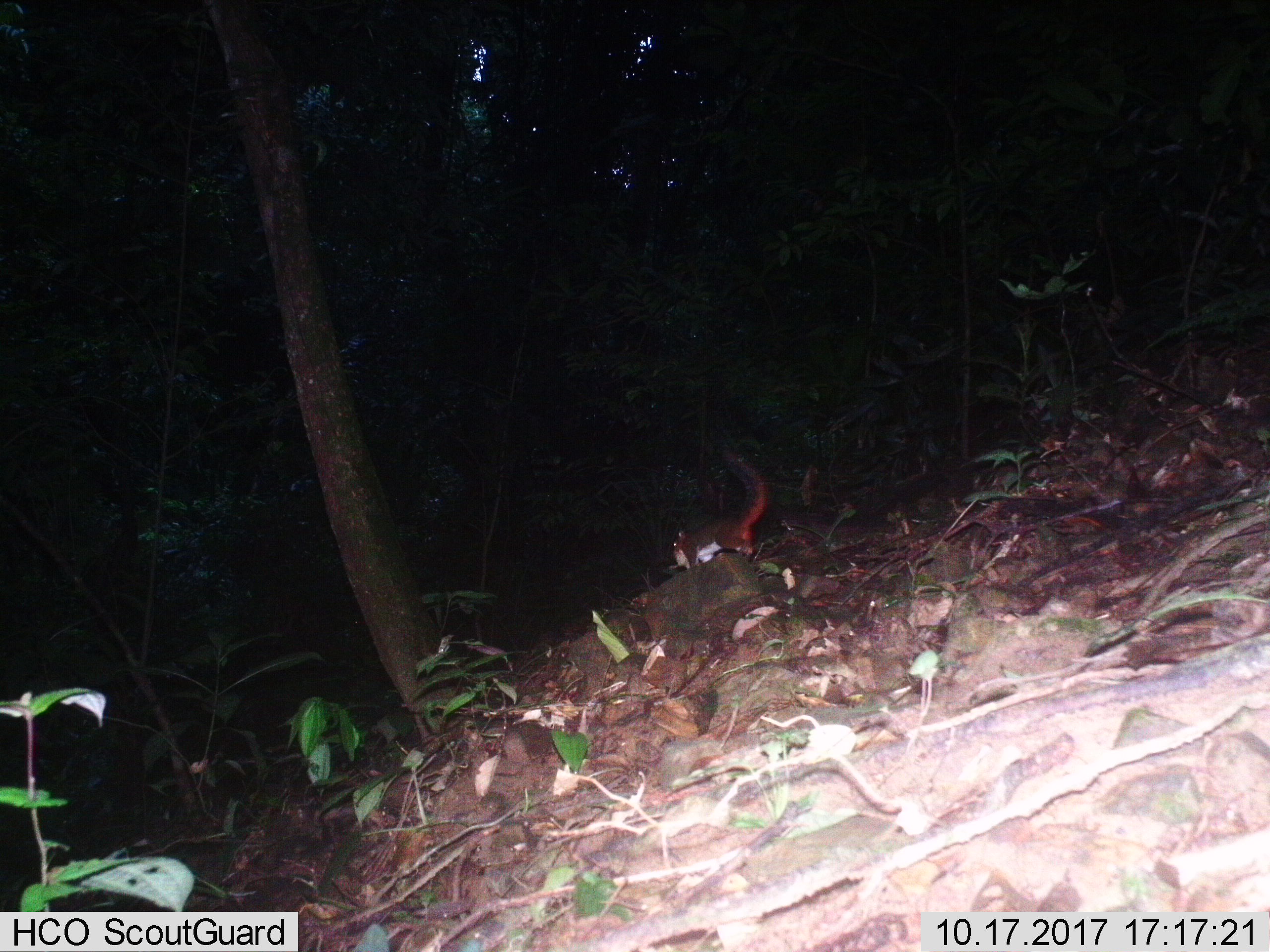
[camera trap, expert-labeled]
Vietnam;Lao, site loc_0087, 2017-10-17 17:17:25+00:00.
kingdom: Animalia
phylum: Chordata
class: Mammalia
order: Rodentia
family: Sciuridae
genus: Dremomys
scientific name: Dremomys rufigenis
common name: red-cheeked squirrel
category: red cheeked squirrel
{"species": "red cheeked squirrel (red-cheeked squirrel) (Dremomys rufigenis)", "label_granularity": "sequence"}